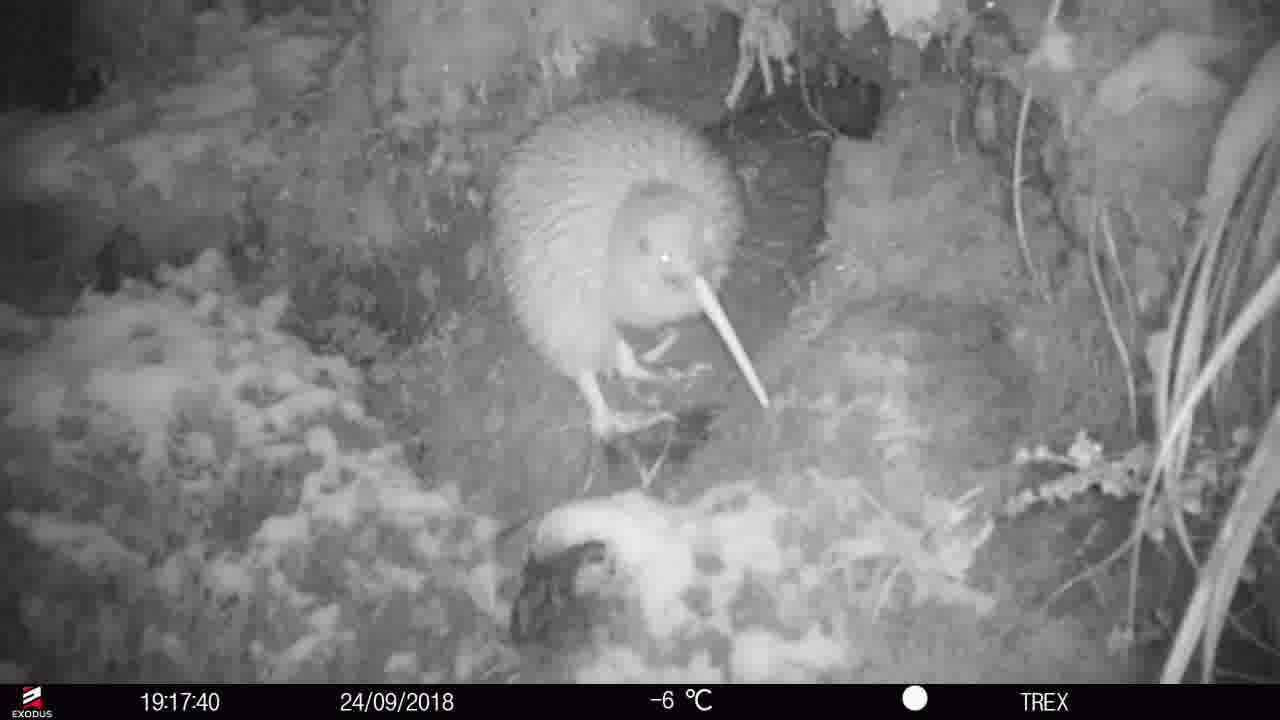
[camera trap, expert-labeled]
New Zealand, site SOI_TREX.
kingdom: Animalia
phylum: Chordata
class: Aves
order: Apterygiformes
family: Apterygidae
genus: Apteryx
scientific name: Apteryx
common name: kiwi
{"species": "kiwi (Apteryx)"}